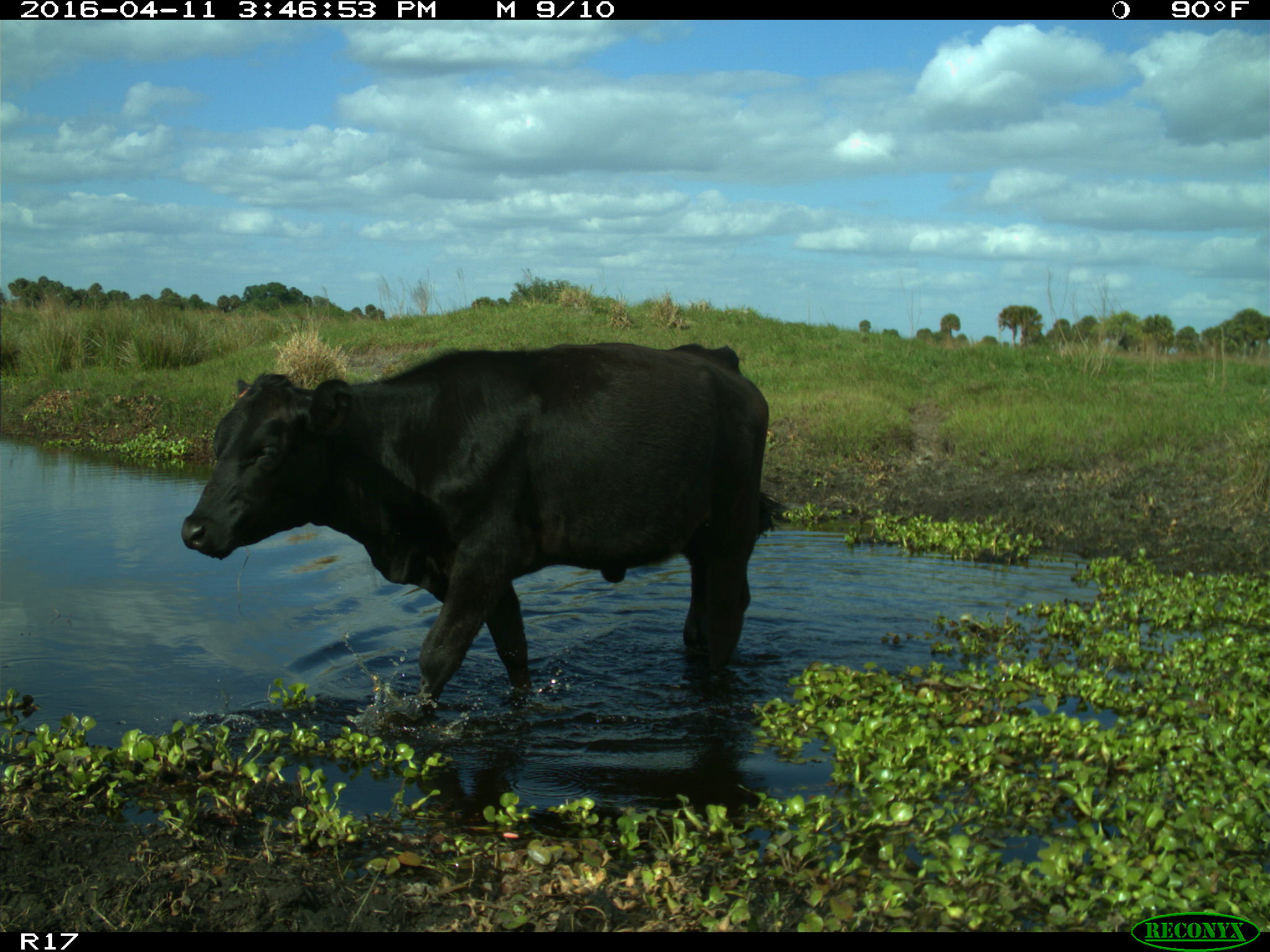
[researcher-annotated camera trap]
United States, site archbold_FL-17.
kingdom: Animalia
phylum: Chordata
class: Mammalia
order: Artiodactyla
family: Bovidae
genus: Bos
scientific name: Bos taurus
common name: domestic cow